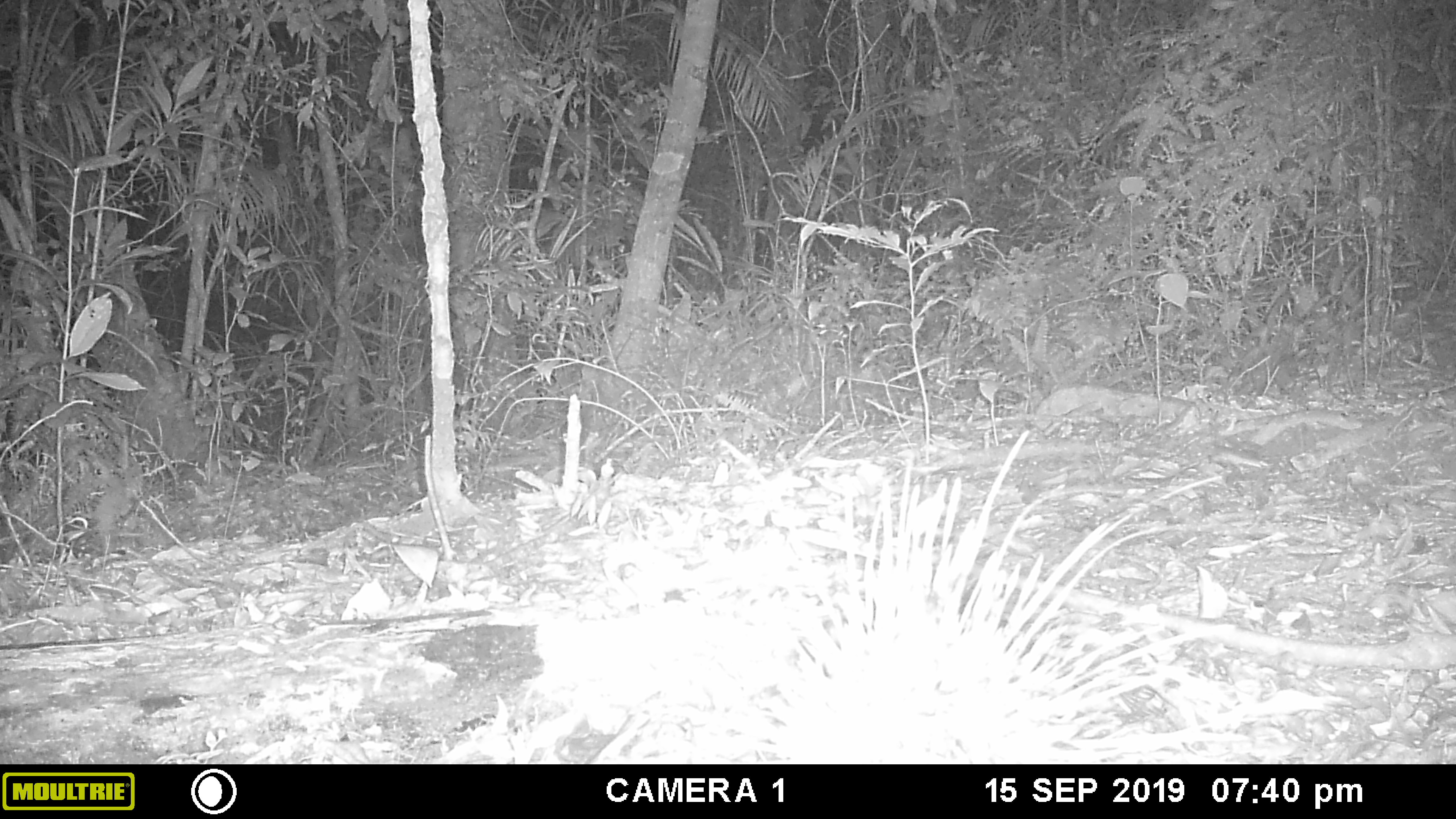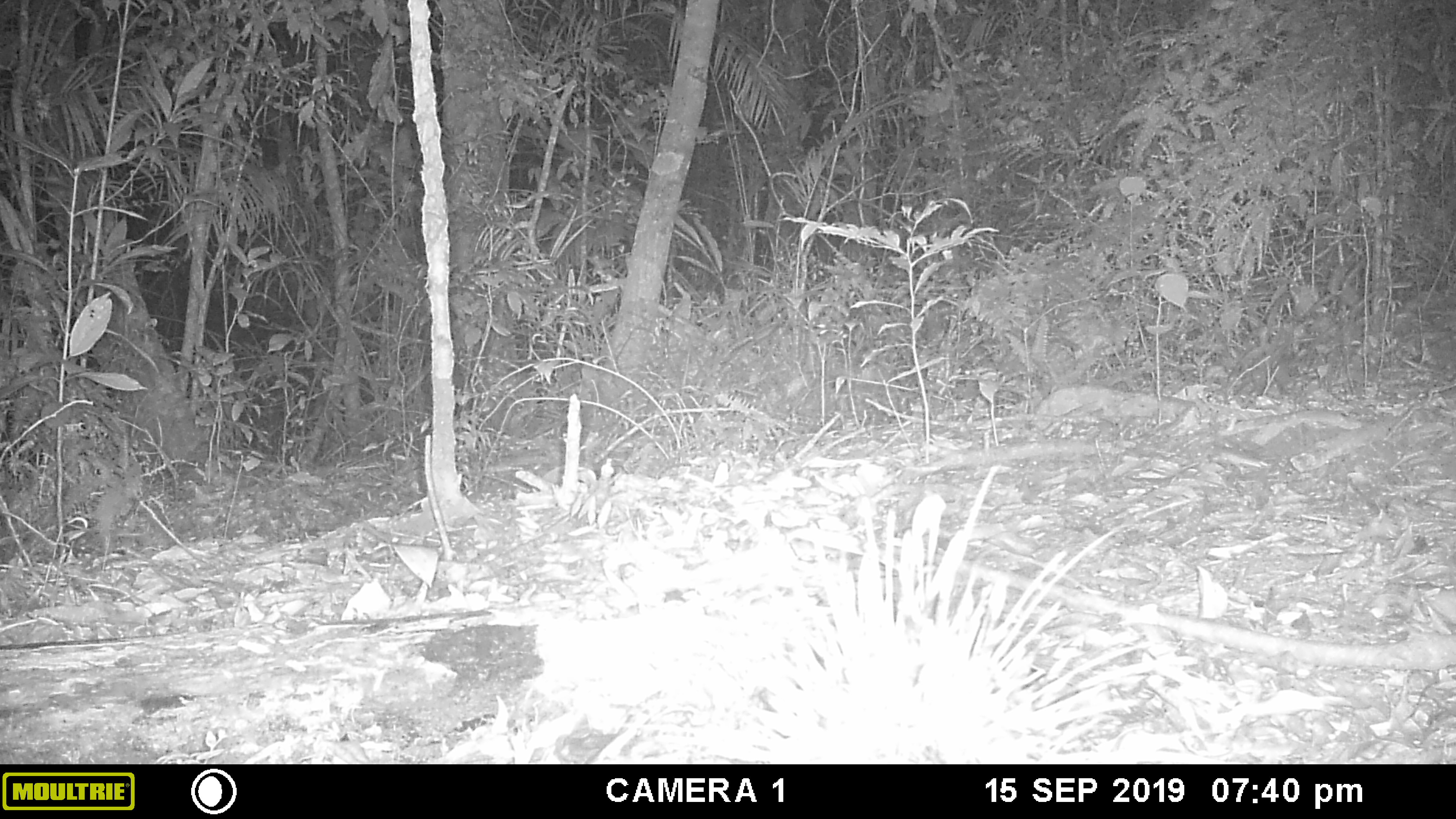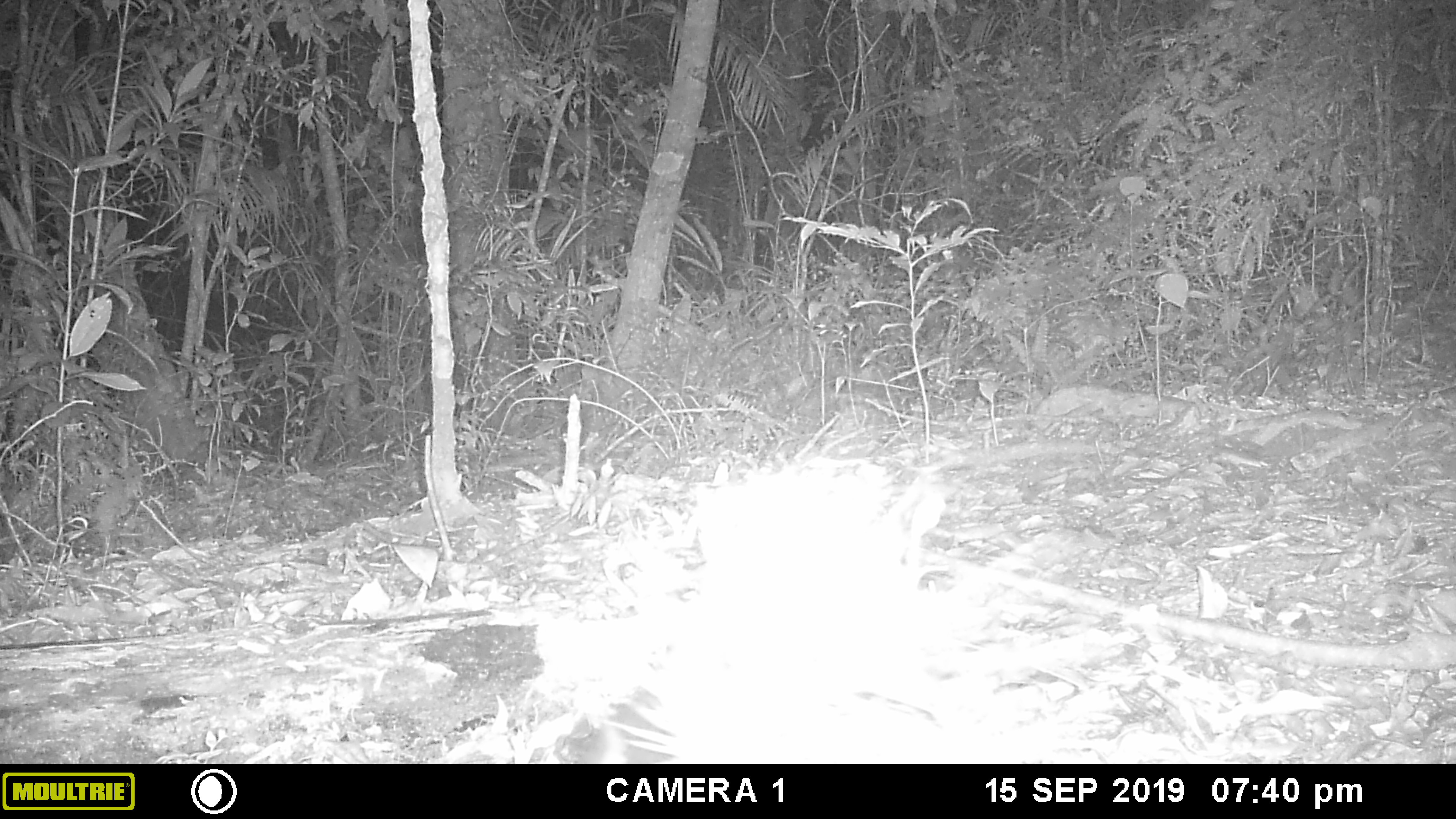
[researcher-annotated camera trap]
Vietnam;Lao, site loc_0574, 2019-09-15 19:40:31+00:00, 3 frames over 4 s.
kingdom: Animalia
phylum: Chordata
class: Mammalia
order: Rodentia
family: Hystricidae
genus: Hystrix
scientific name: Hystrix brachyura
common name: malayan porcupine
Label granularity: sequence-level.